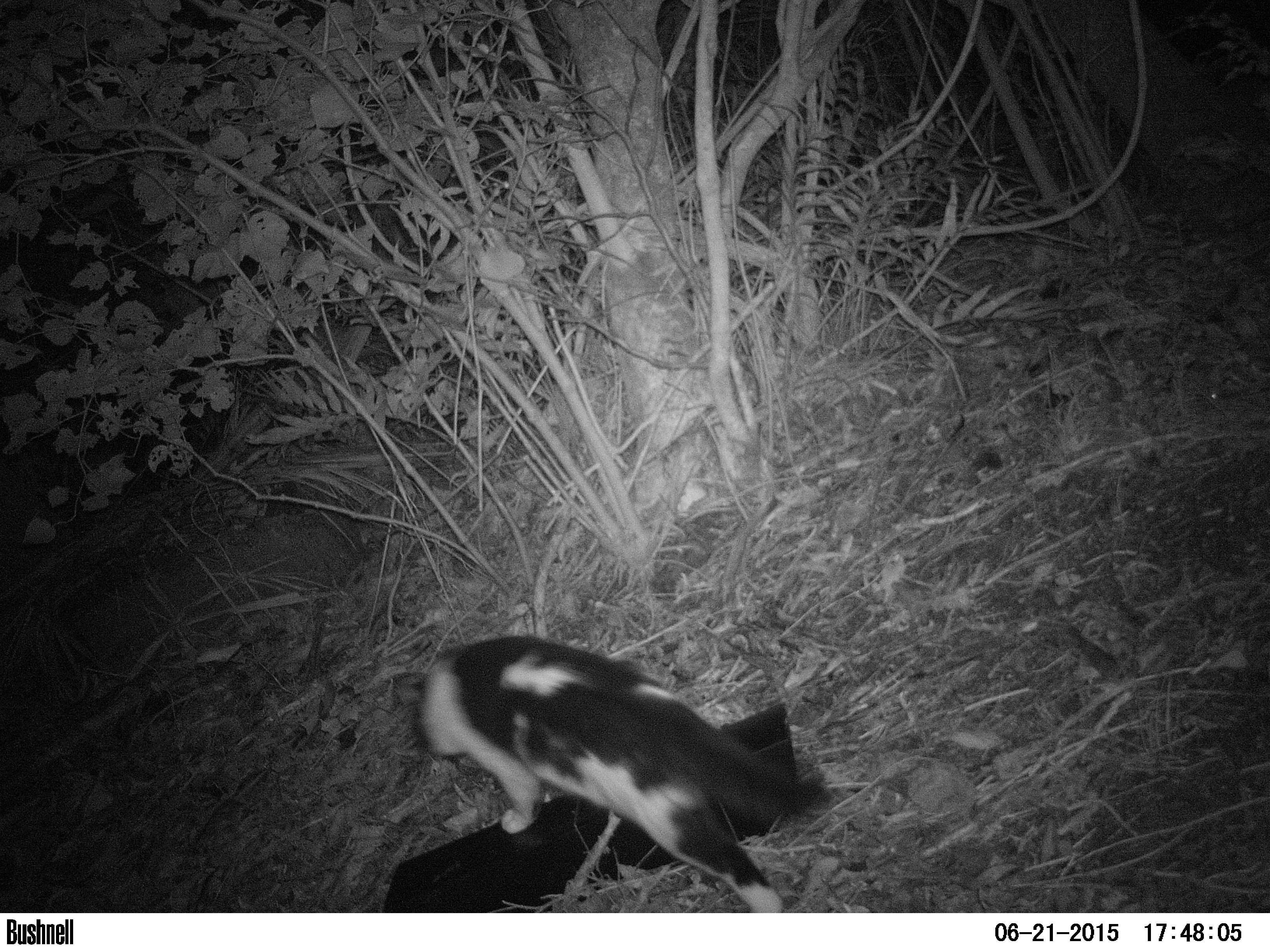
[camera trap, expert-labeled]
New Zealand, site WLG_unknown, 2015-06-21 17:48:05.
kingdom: Animalia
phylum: Chordata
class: Mammalia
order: Carnivora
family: Felidae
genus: Felis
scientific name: Felis catus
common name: domestic cat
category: cat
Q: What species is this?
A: Cat (domestic cat) (Felis catus).